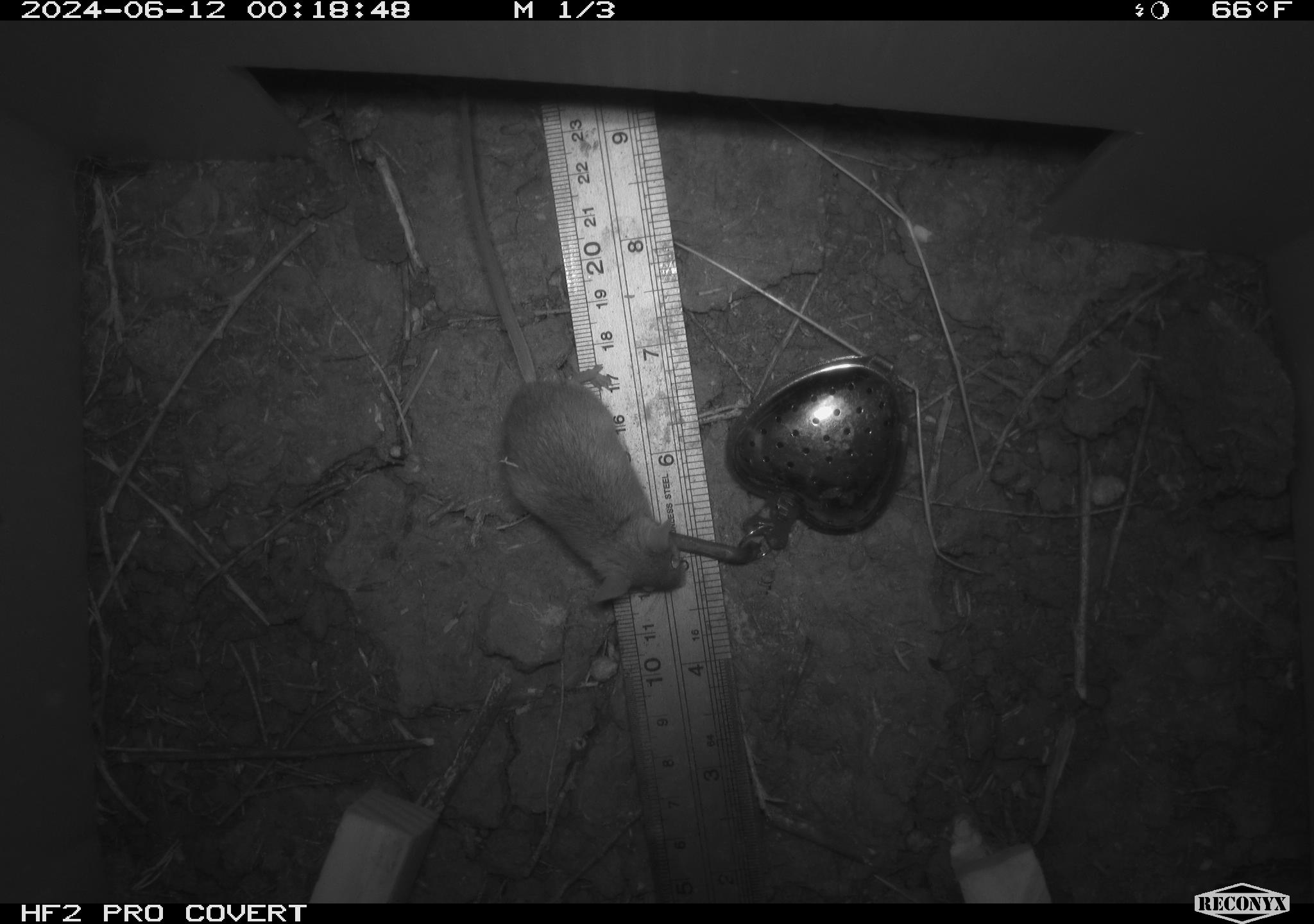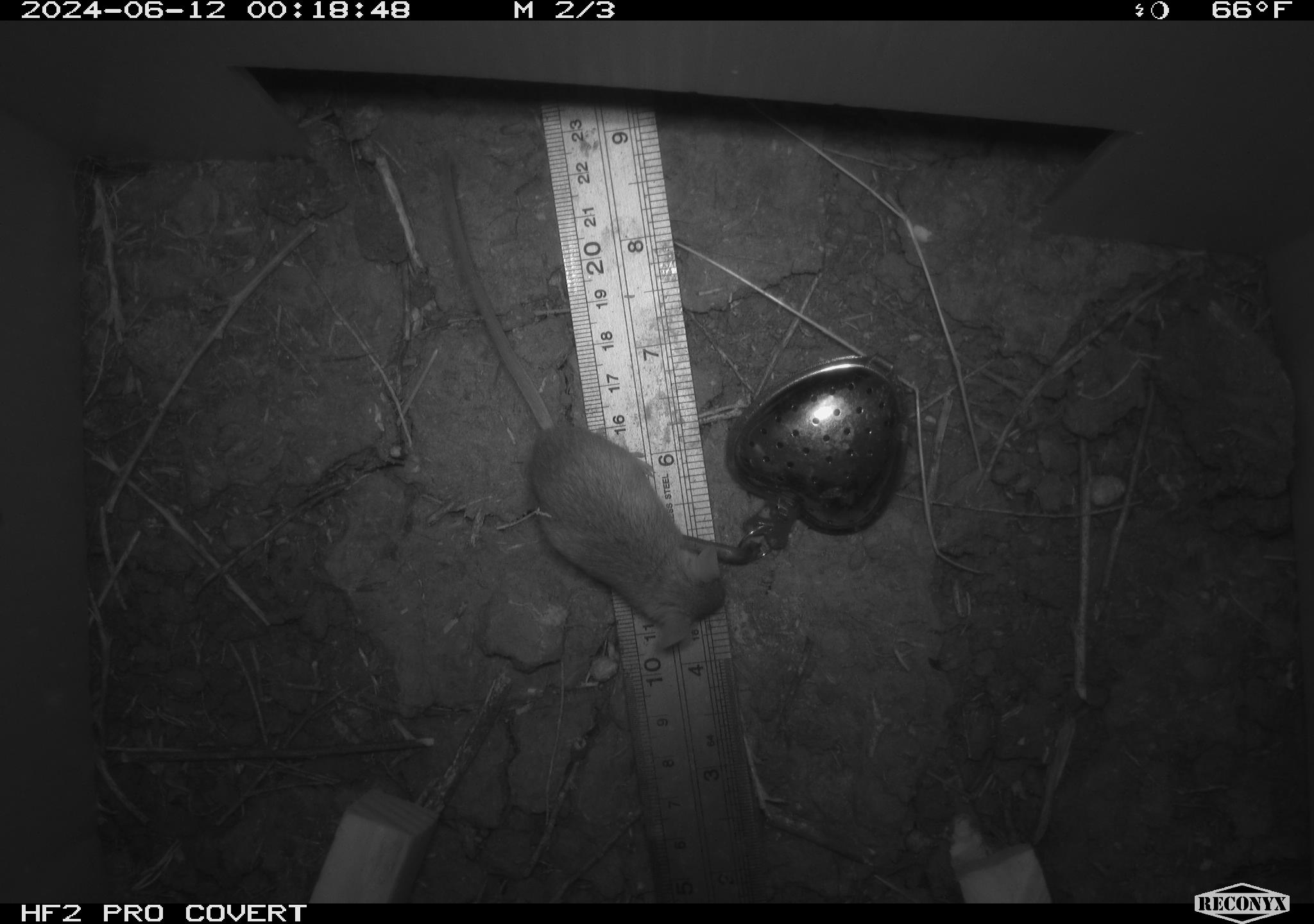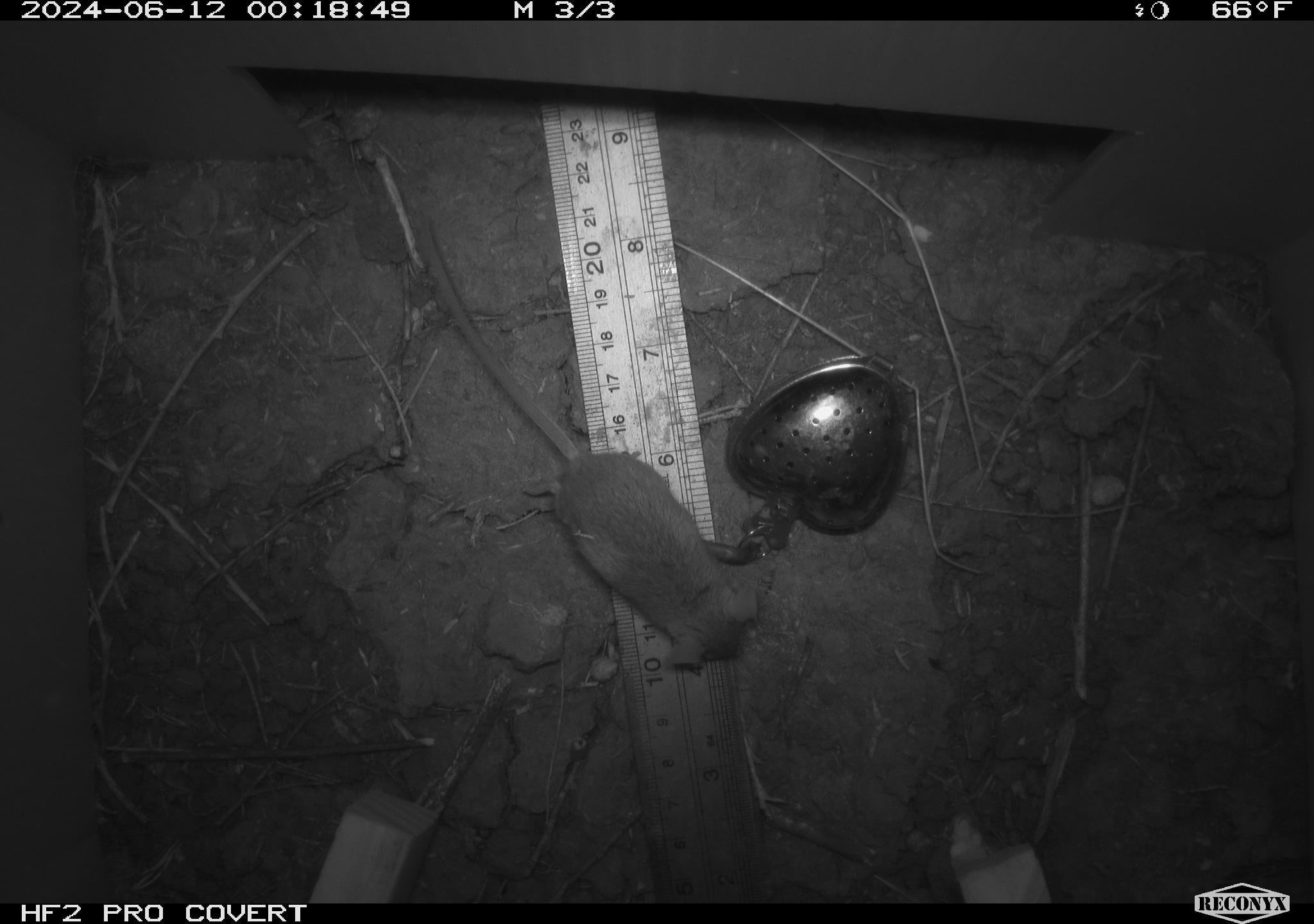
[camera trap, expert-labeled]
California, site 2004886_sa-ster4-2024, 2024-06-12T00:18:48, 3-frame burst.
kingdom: Animalia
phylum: Chordata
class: Mammalia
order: Rodentia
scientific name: Rodentia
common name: mouse species